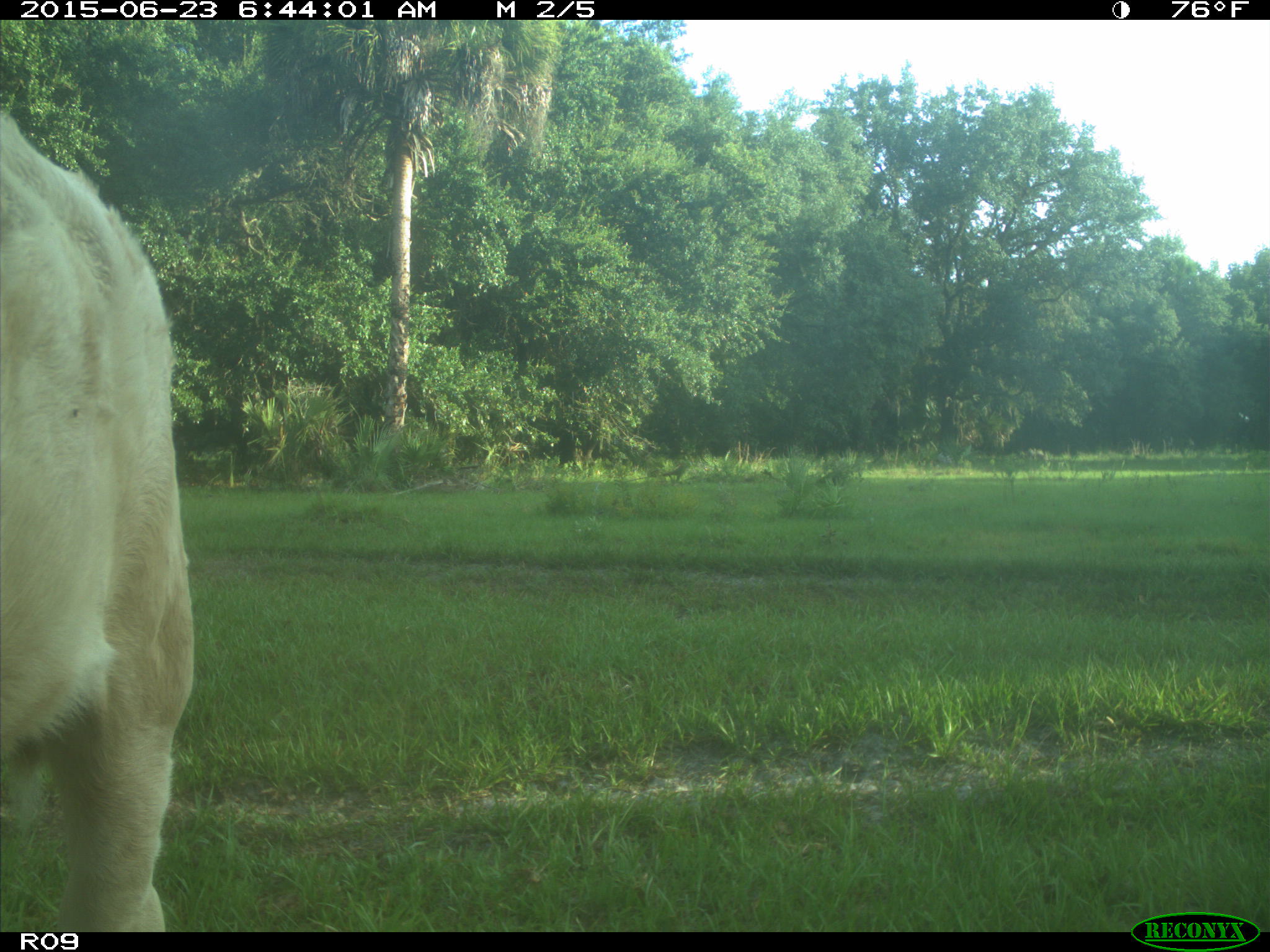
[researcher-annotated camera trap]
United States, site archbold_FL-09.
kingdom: Animalia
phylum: Chordata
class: Mammalia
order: Artiodactyla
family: Bovidae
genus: Bos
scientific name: Bos taurus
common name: domestic cow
Bos taurus (domestic cow).